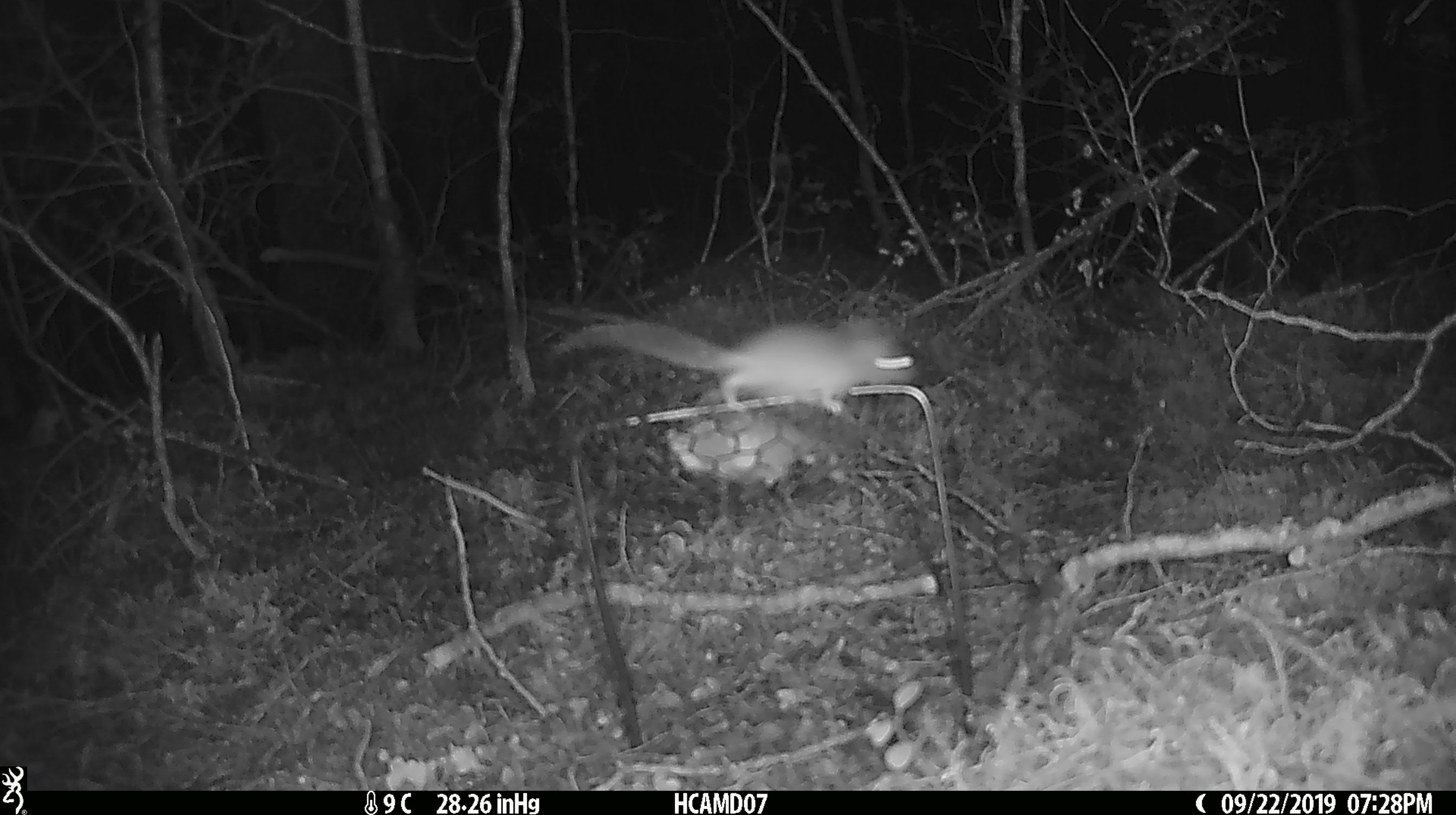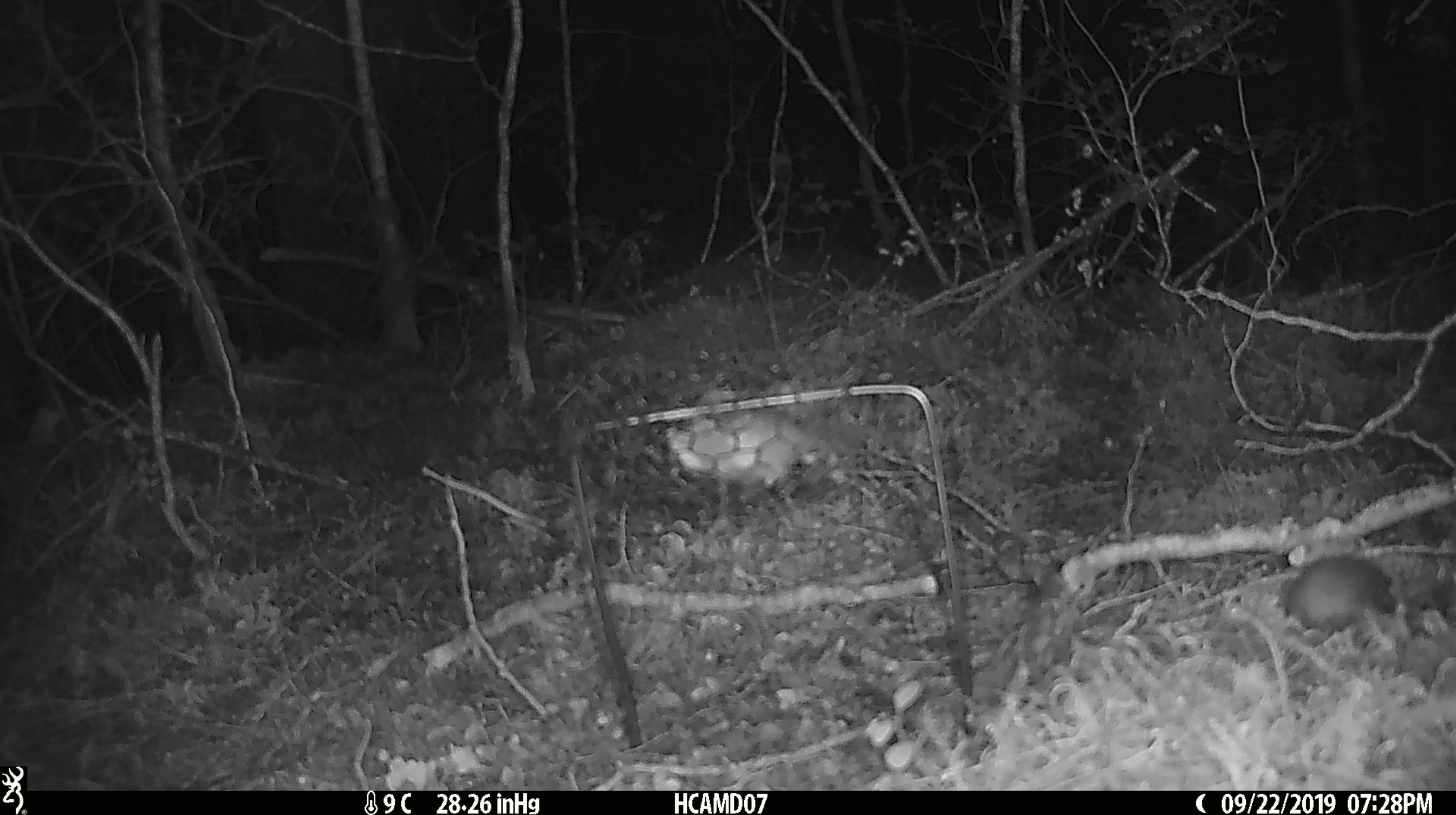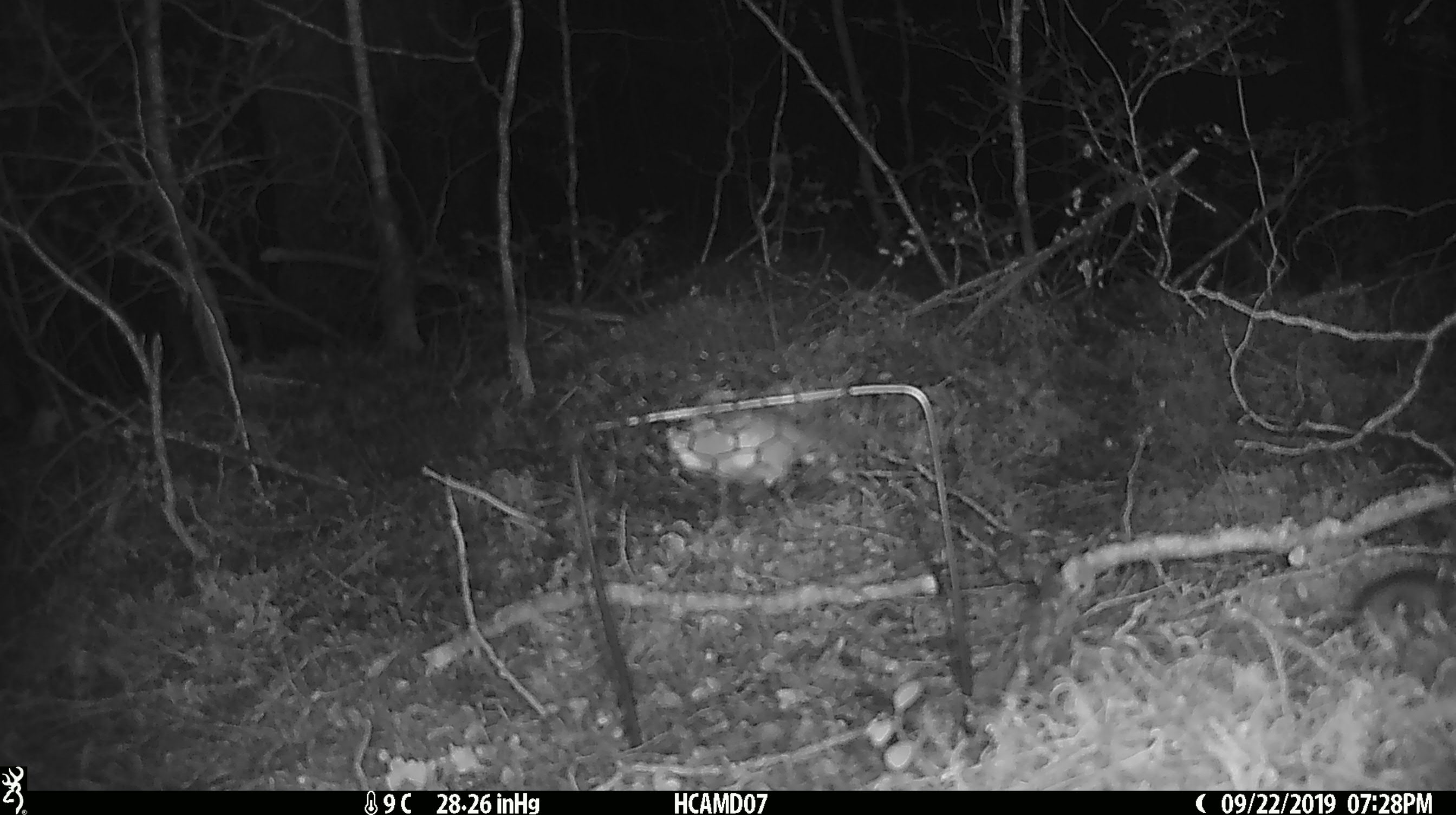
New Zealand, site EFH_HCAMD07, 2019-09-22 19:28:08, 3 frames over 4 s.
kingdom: Animalia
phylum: Chordata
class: Mammalia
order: Rodentia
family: Muridae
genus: Mus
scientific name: Mus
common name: mouse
Mouse (Mus).